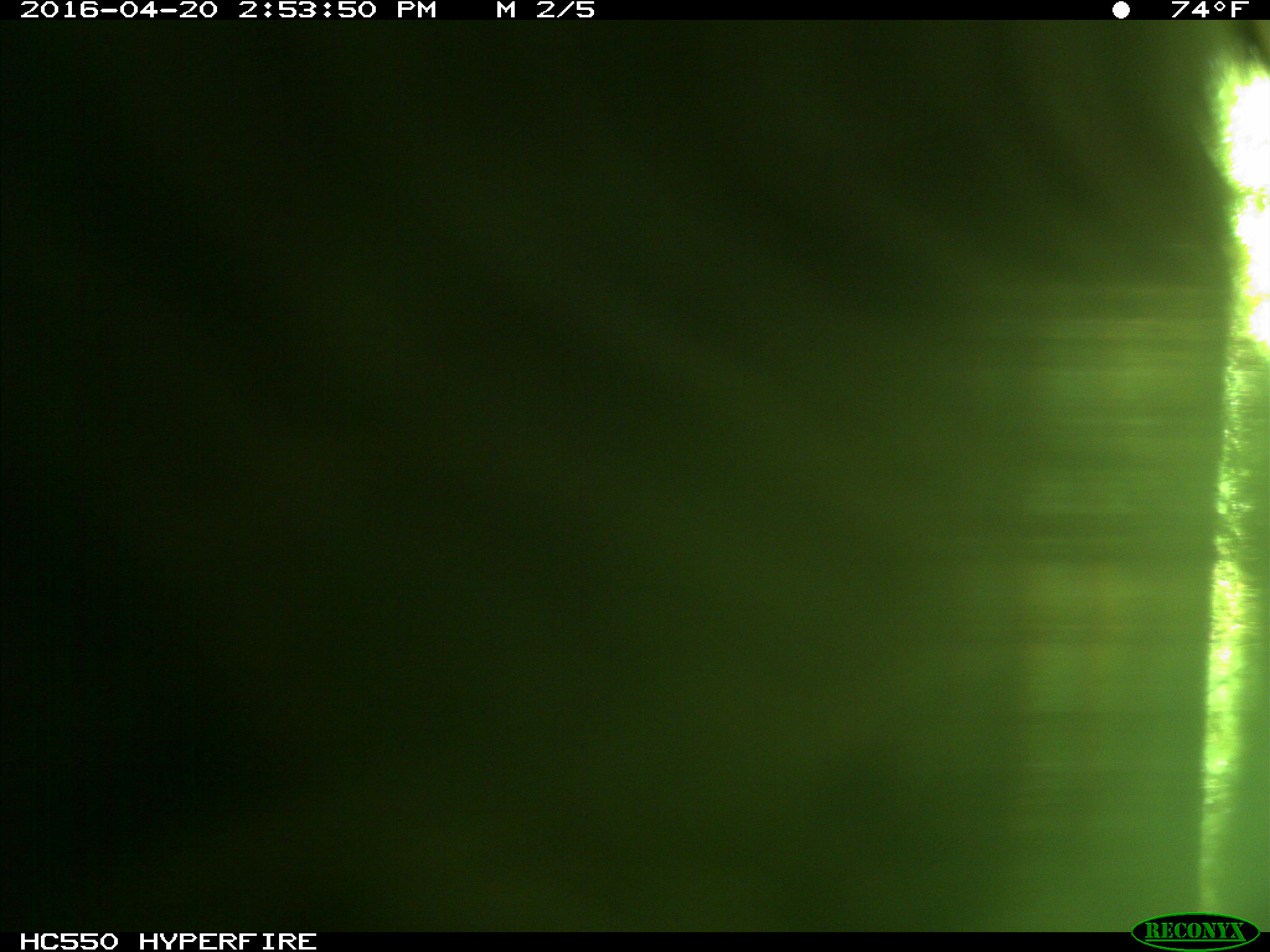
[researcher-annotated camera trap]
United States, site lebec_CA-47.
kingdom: Animalia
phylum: Chordata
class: Mammalia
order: Artiodactyla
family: Bovidae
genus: Bos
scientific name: Bos taurus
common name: domestic cow